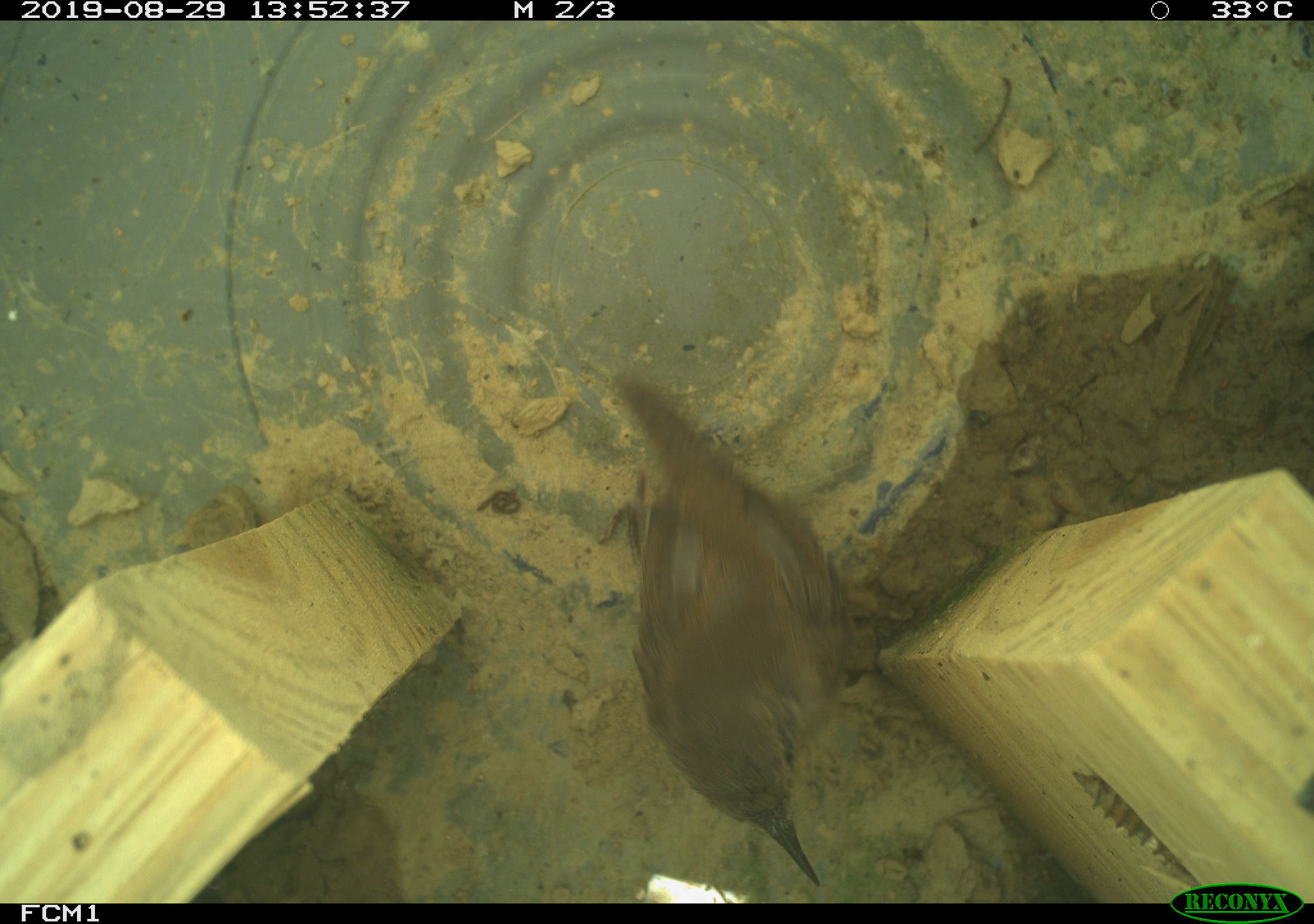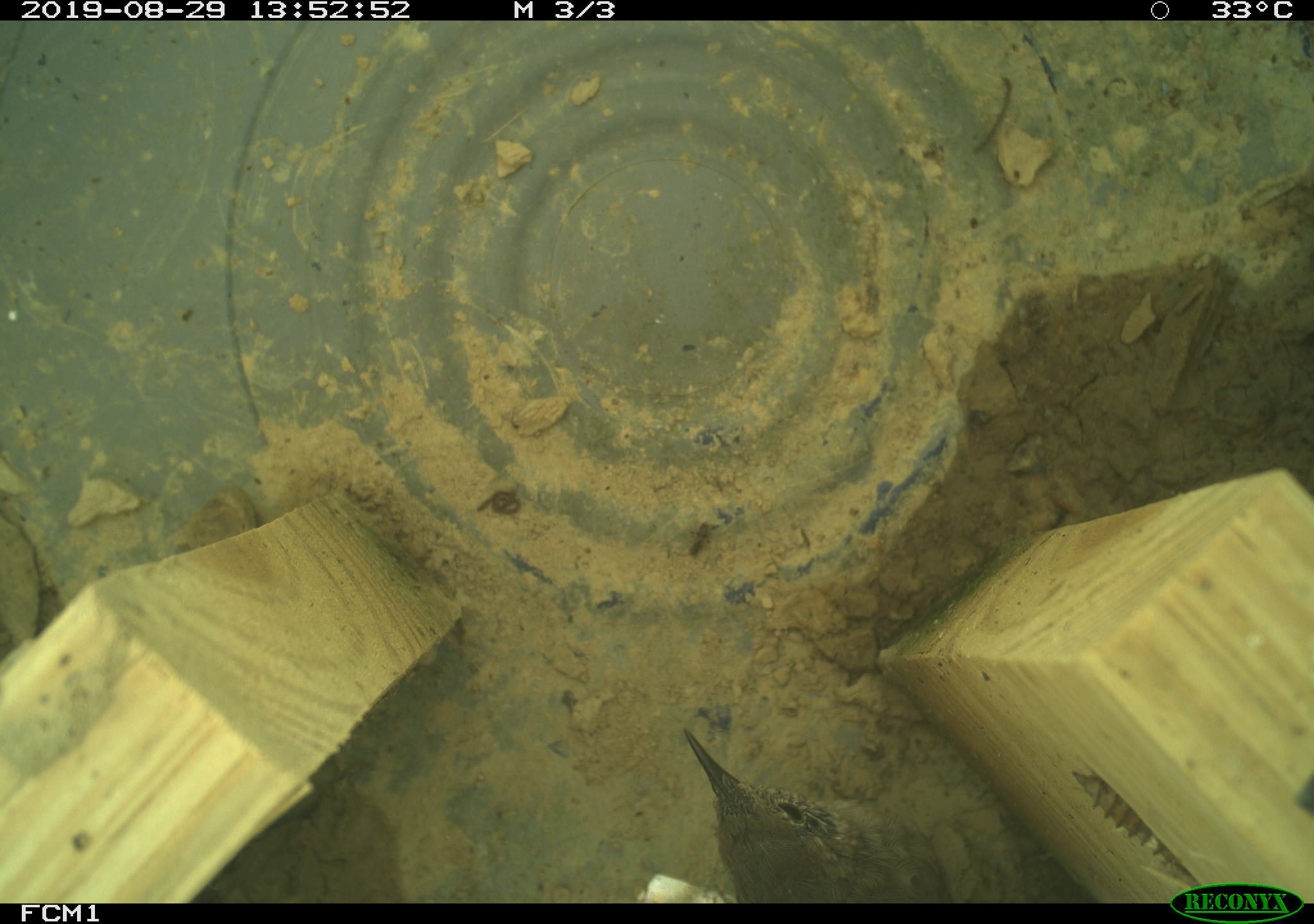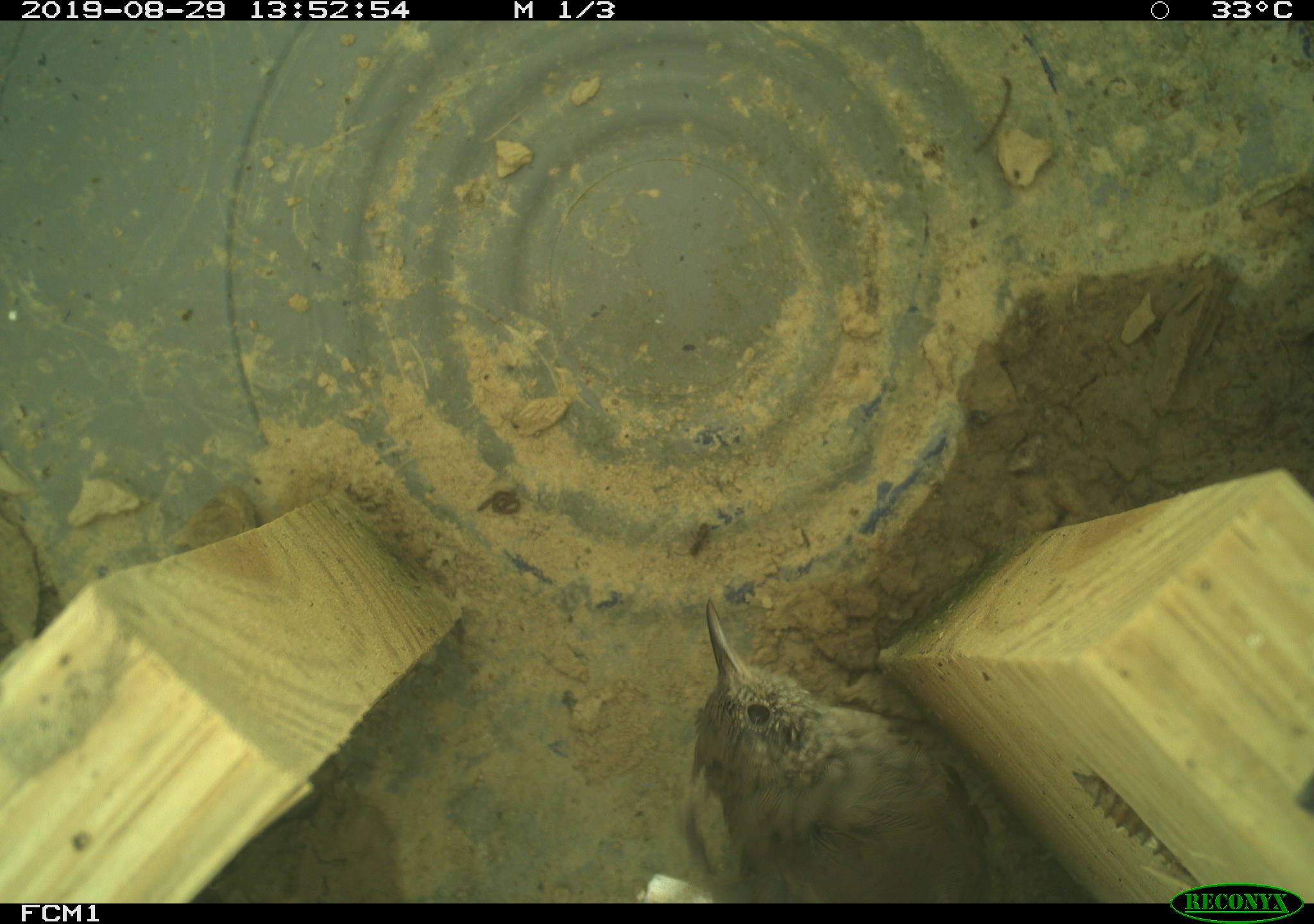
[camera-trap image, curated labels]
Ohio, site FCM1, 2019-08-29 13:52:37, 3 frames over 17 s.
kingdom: Animalia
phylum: Chordata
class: Aves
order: Passeriformes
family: Troglodytidae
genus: Troglodytes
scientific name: Troglodytes aedon aedon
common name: northern house wren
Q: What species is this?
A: Northern house wren (Troglodytes aedon aedon).